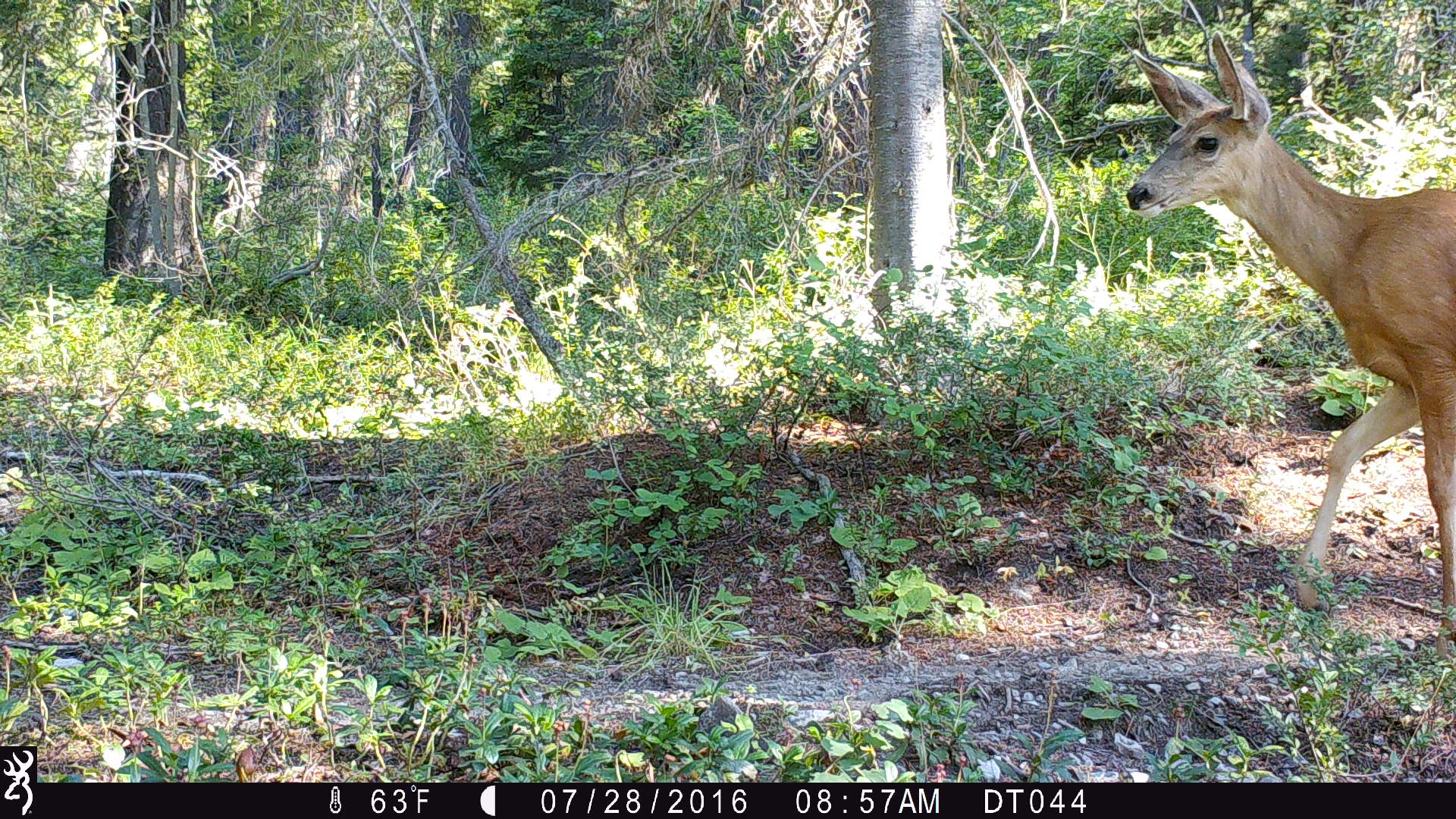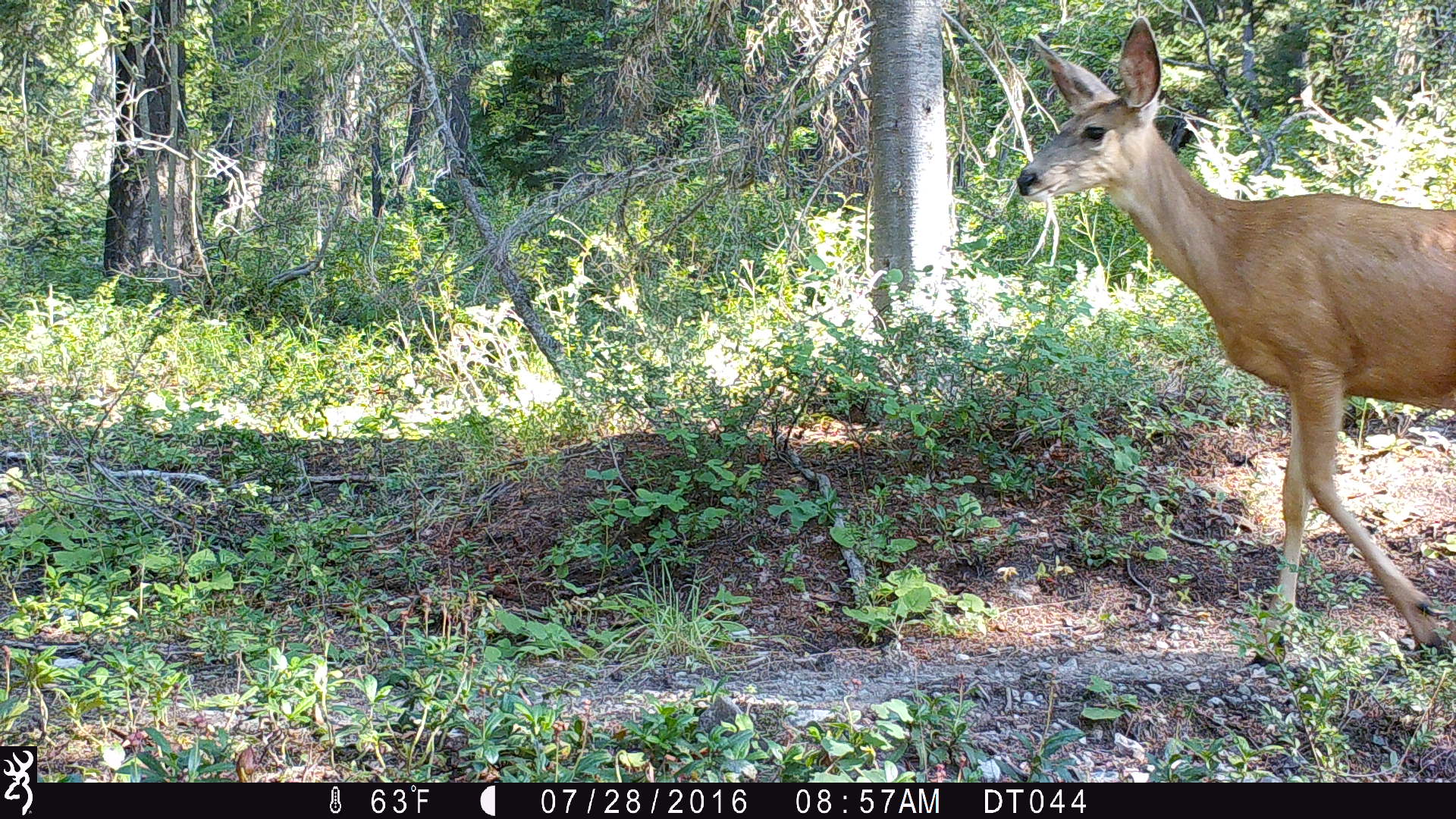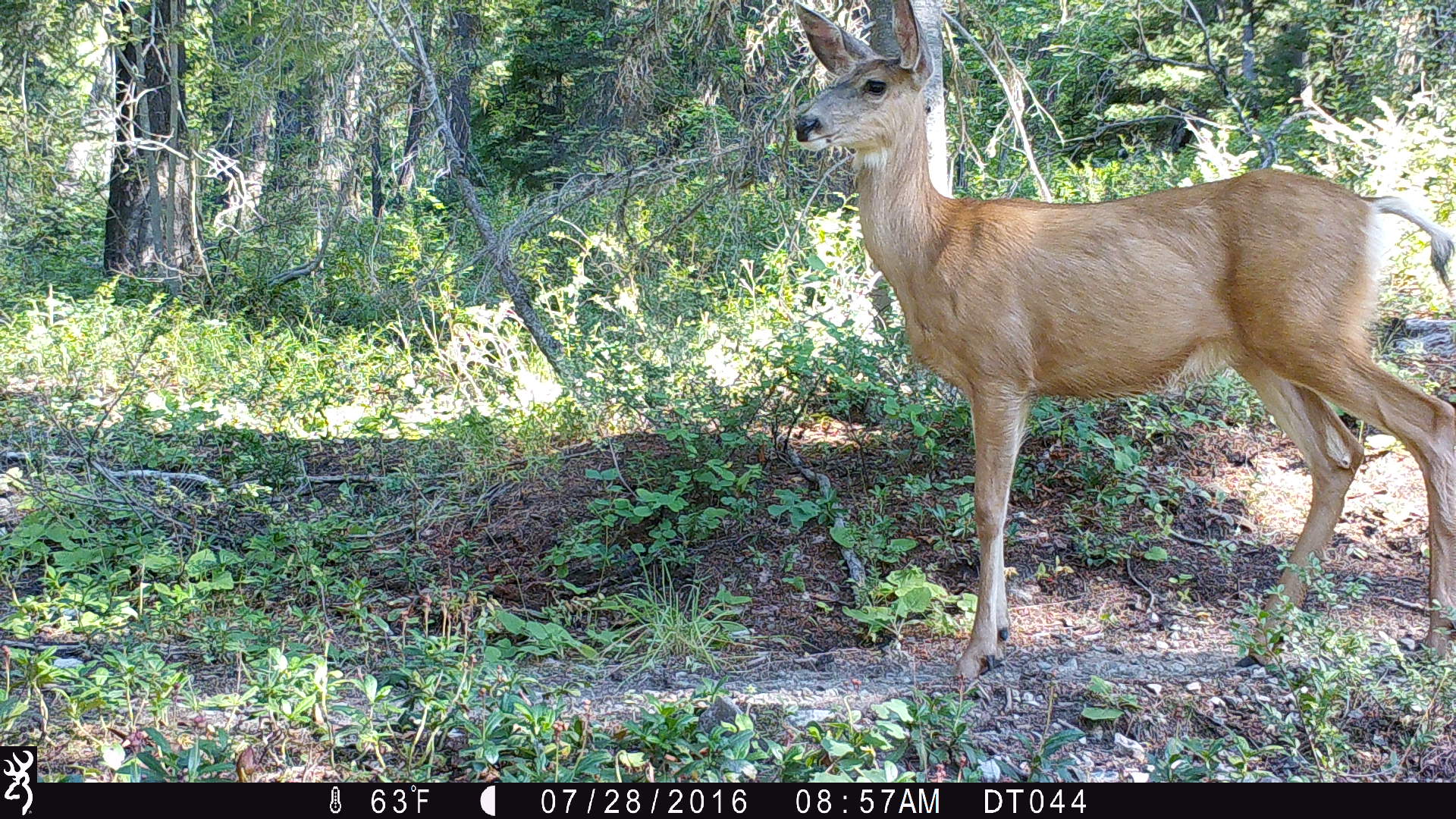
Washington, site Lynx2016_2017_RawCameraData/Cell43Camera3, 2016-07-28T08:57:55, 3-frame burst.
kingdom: Animalia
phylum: Chordata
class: Mammalia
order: Artiodactyla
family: Cervidae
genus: Odocoileus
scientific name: Odocoileus hemionus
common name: mule deer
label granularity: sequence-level